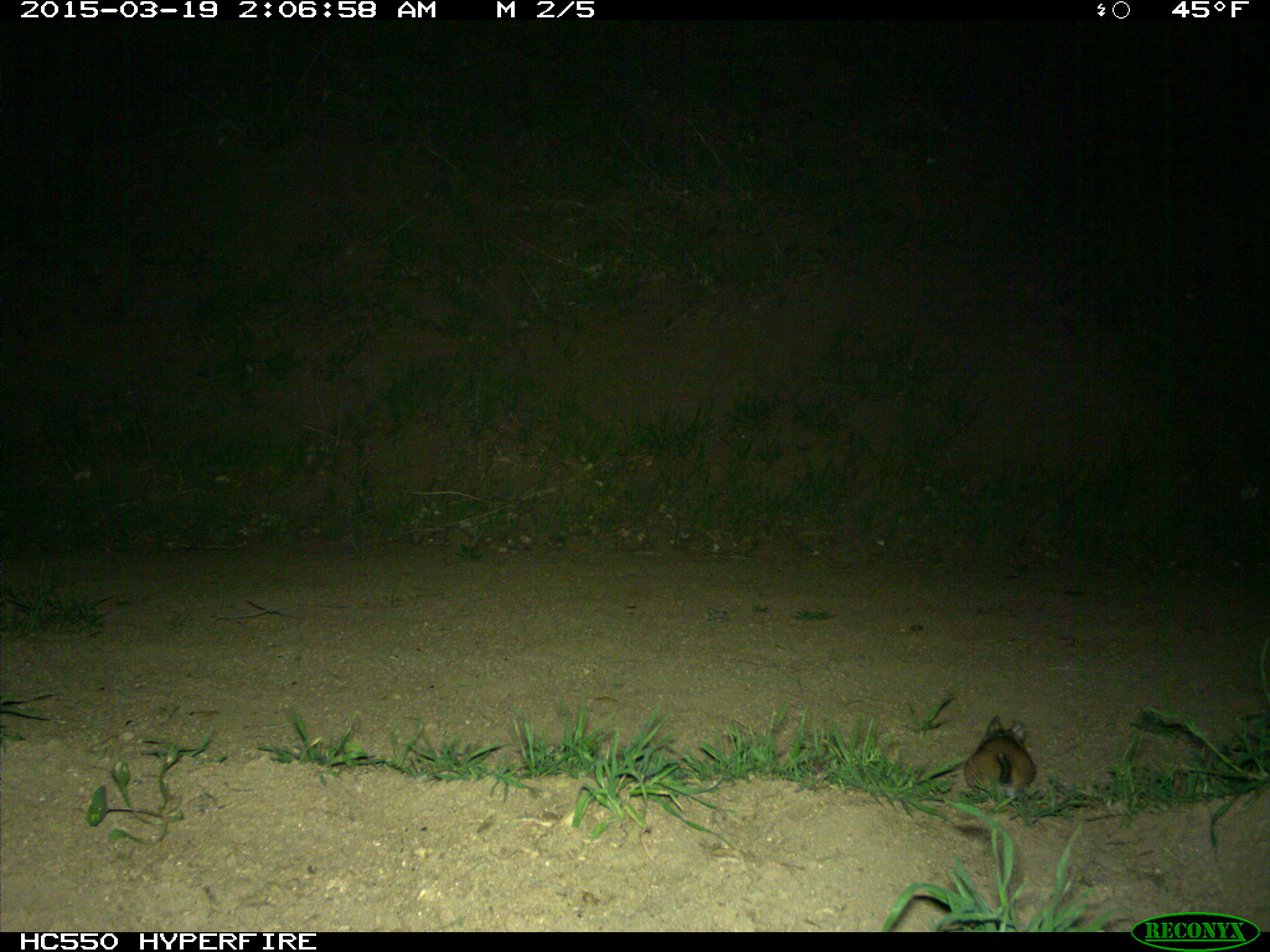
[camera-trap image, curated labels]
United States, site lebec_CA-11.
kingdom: Animalia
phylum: Chordata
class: Mammalia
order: Rodentia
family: Cricetidae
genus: Neotoma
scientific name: Neotoma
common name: pack rat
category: unidentified pack rat